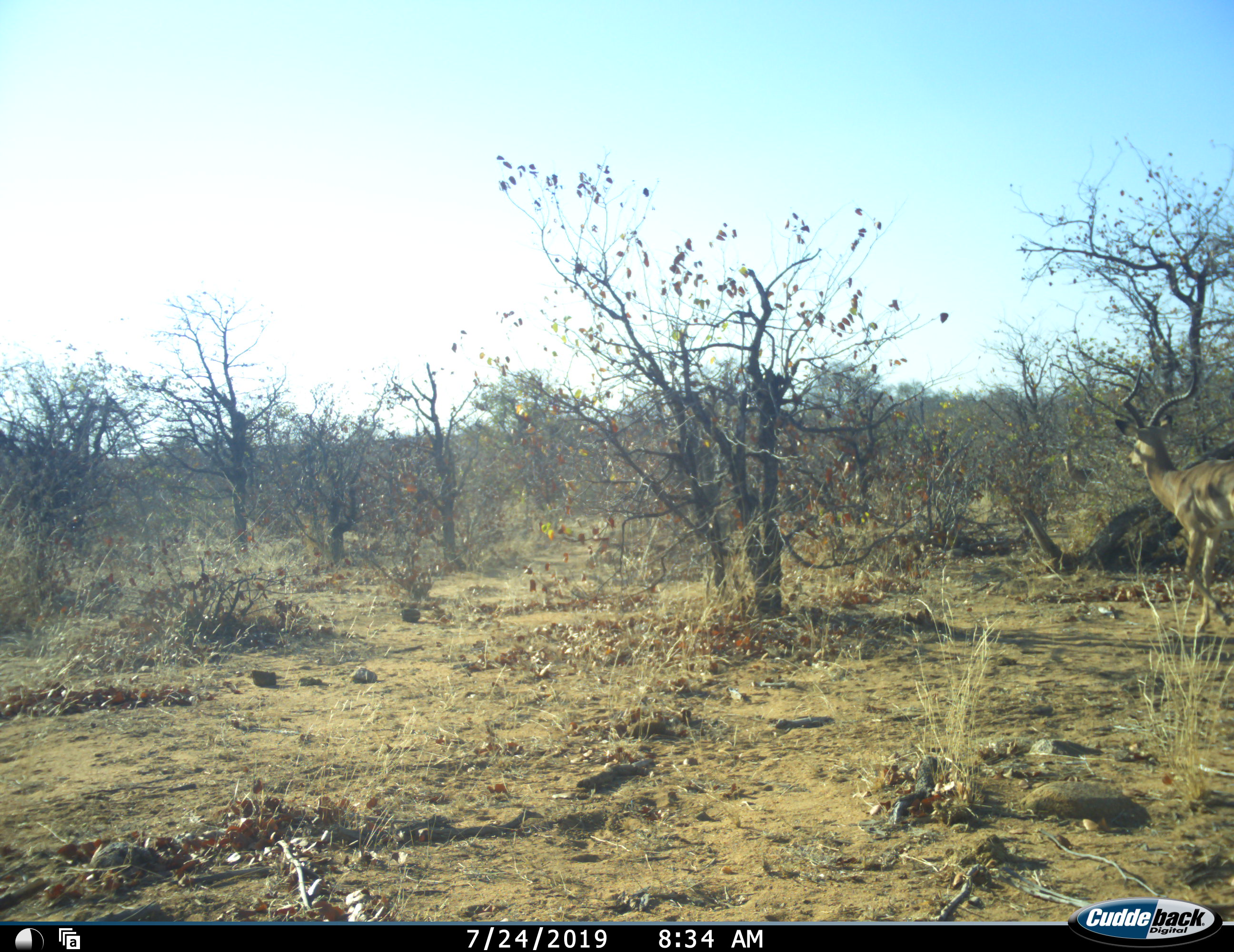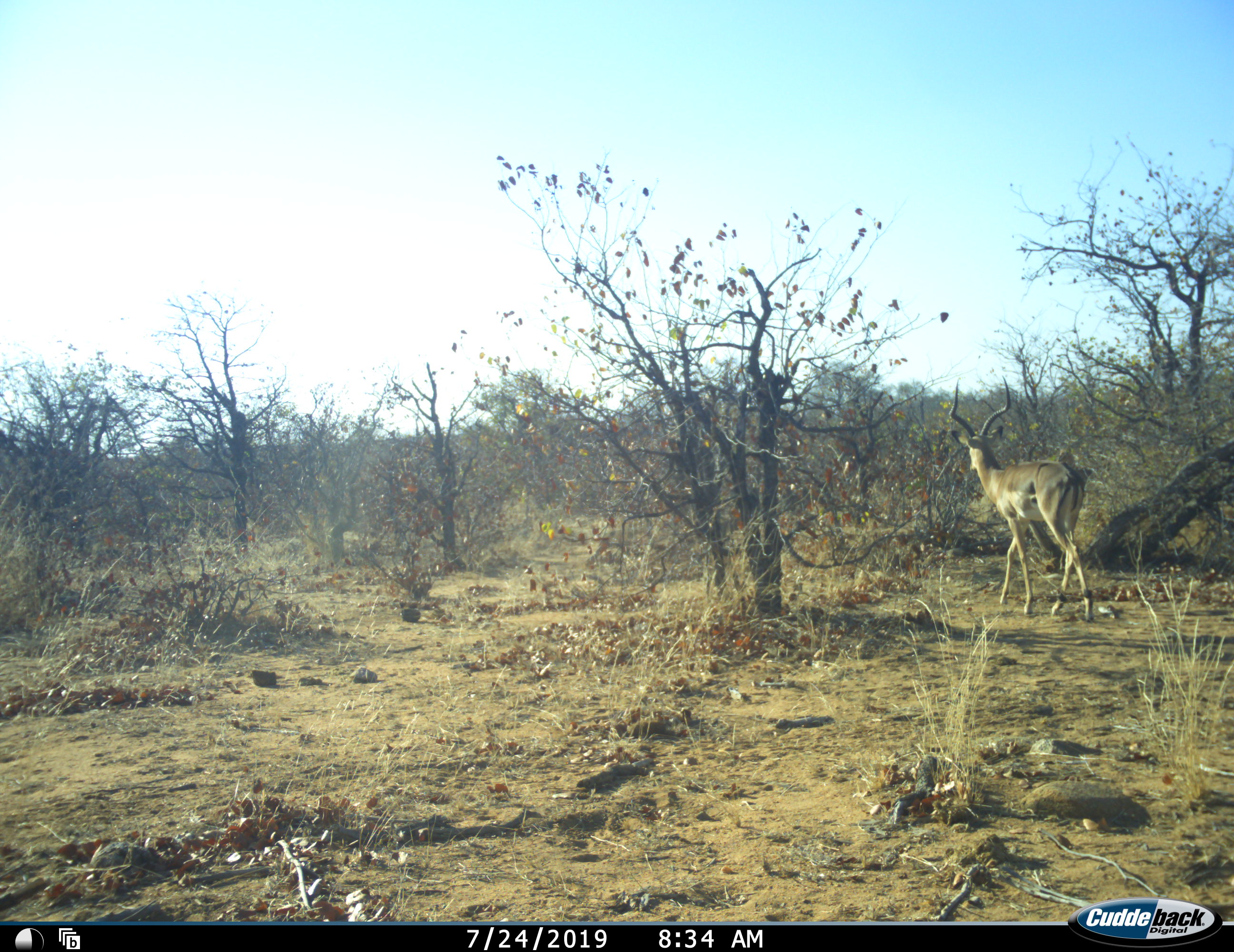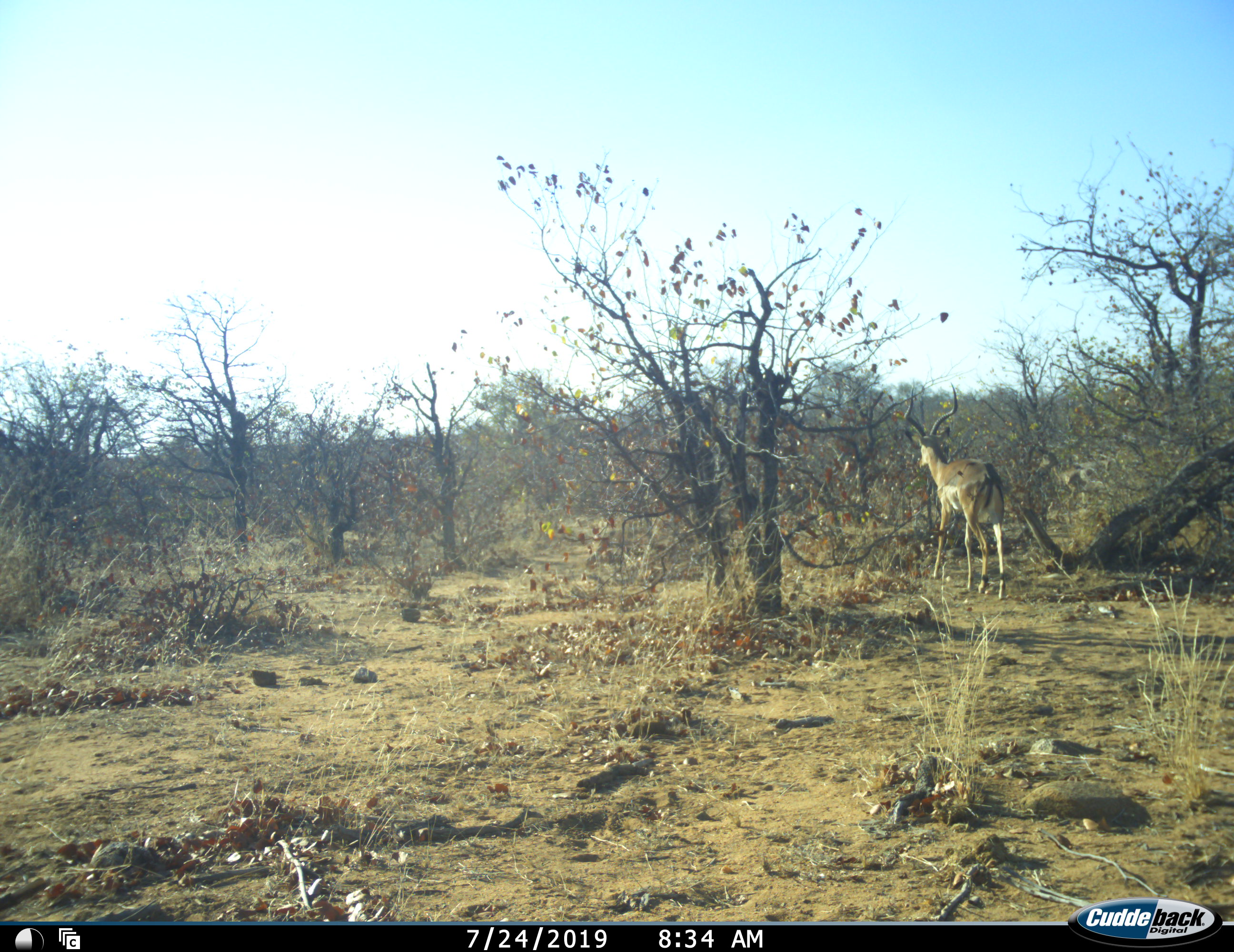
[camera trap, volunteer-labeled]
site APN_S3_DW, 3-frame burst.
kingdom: Animalia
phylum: Chordata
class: Mammalia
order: Artiodactyla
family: Bovidae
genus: Aepyceros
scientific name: Aepyceros melampus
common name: impala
Impala (Aepyceros melampus), count 1. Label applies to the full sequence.